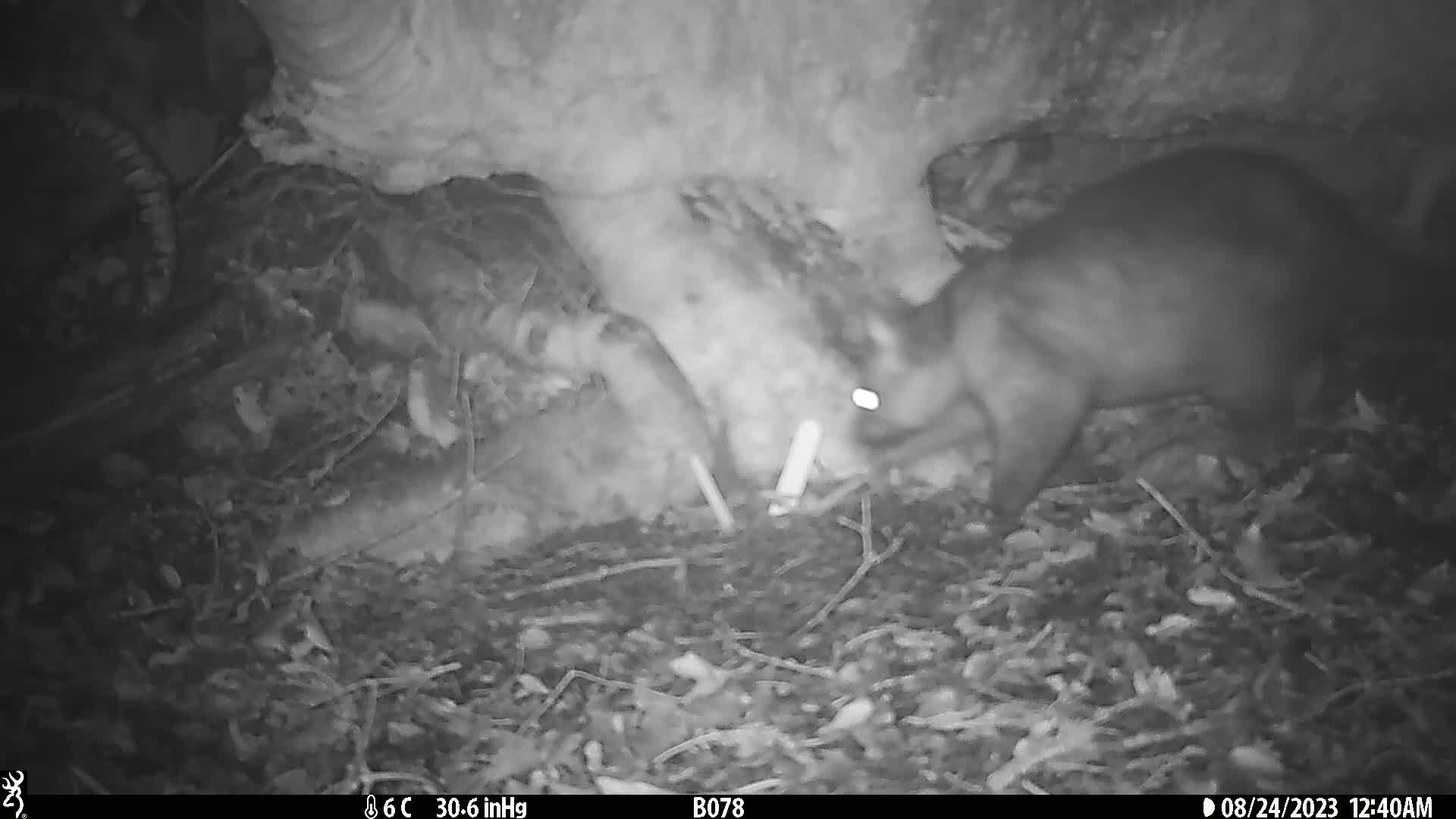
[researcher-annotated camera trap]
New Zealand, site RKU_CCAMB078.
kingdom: Animalia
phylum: Chordata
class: Mammalia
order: Diprotodontia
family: Phalangeridae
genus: Trichosurus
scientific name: Trichosurus vulpecula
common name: common brushtail possum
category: possum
Possum (common brushtail possum) (Trichosurus vulpecula).